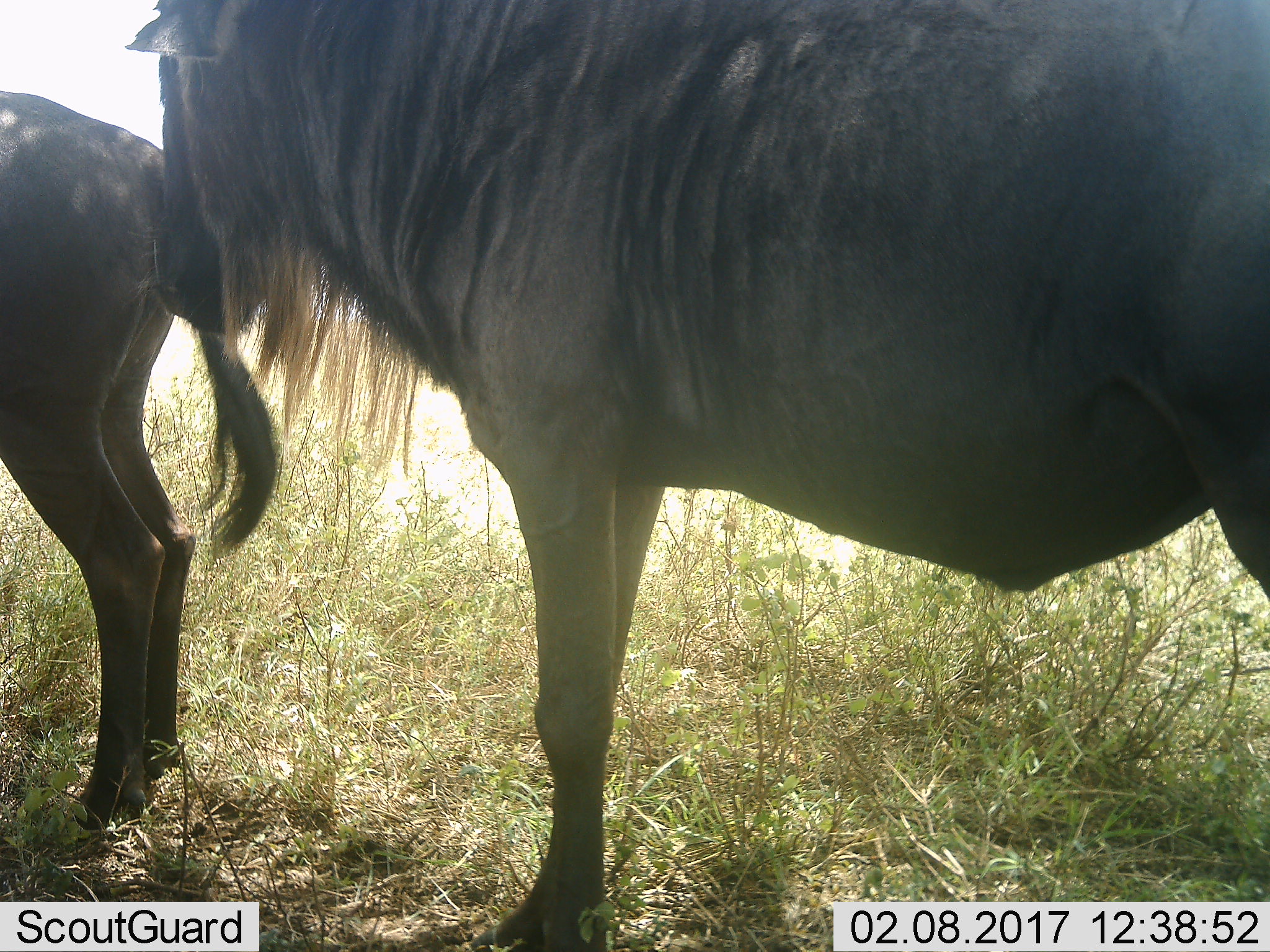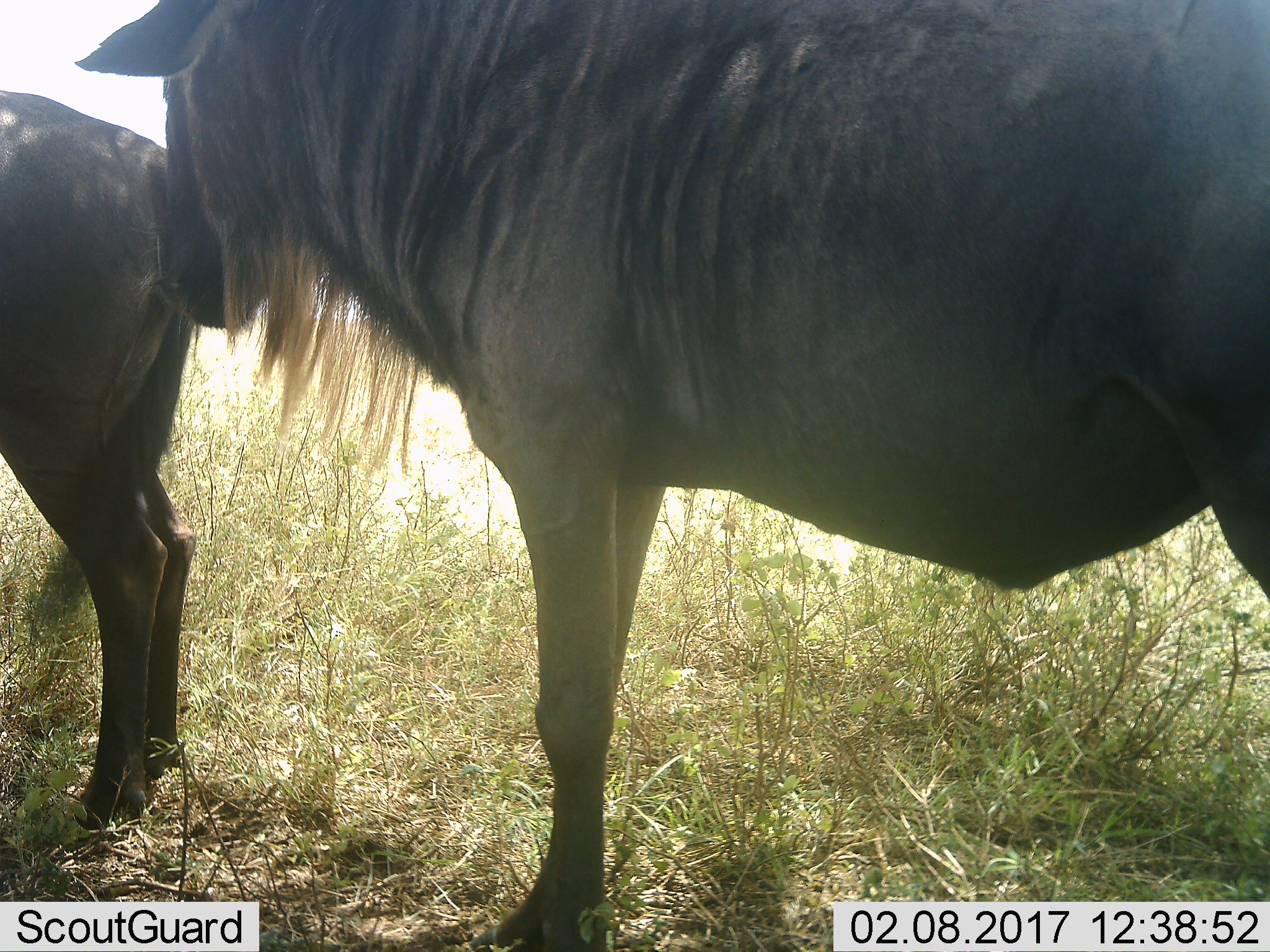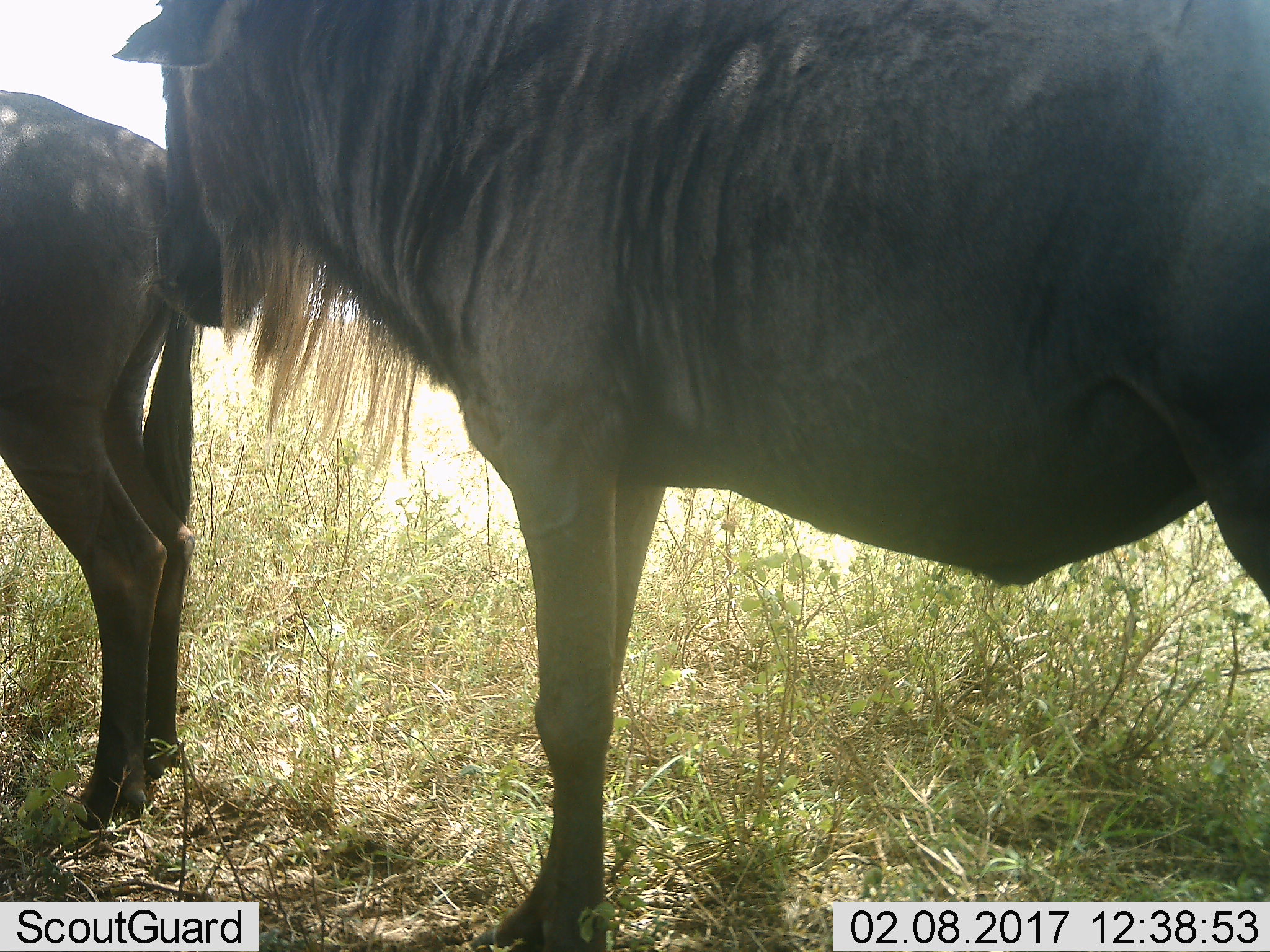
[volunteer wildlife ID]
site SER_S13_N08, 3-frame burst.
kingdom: Animalia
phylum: Chordata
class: Mammalia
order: Artiodactyla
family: Bovidae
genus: Connochaetes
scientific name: Connochaetes taurinus taurinus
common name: blue wildebeest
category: wildebeestblue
Wildebeestblue (blue wildebeest) (Connochaetes taurinus taurinus), count 2. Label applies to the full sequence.